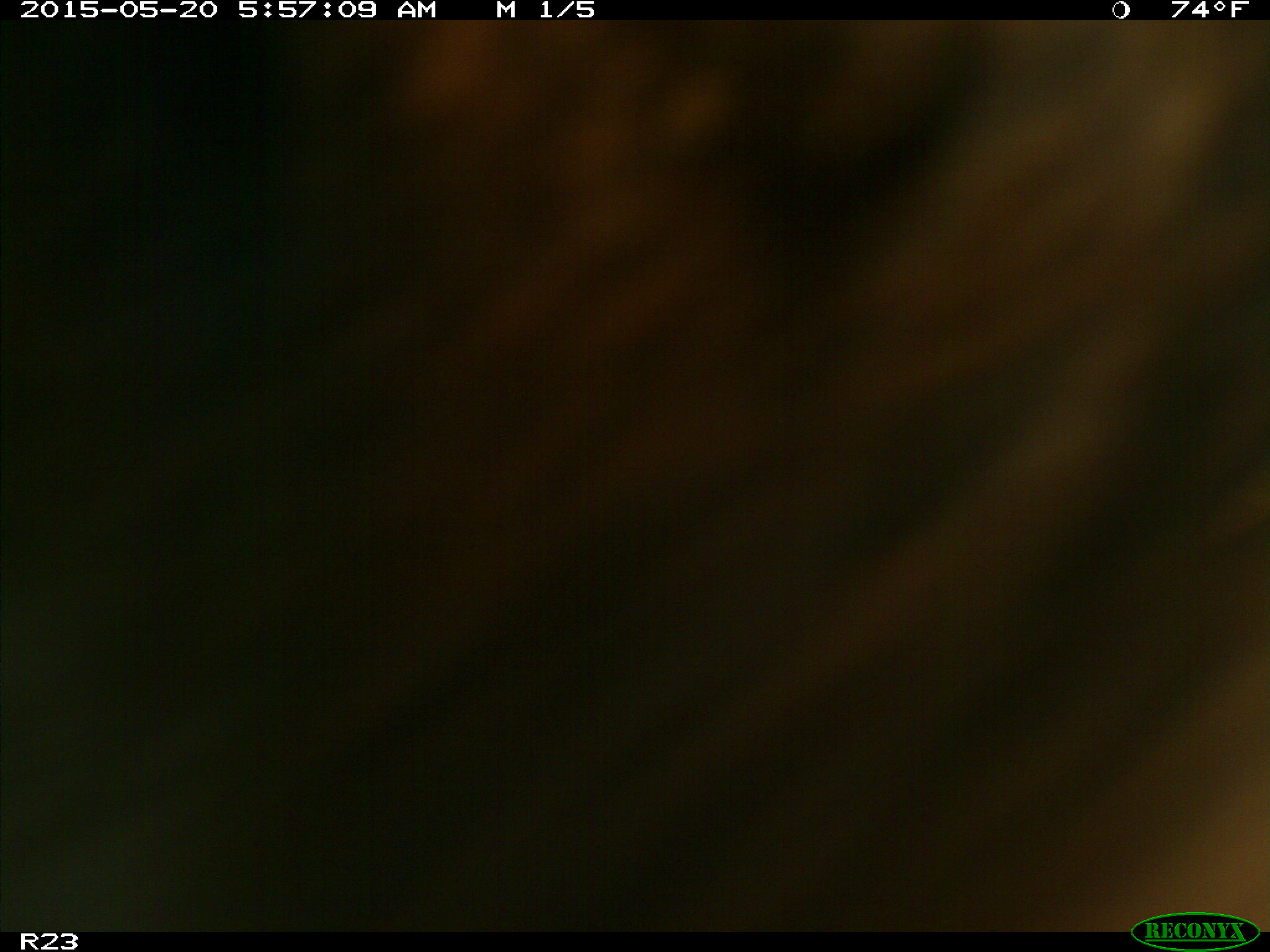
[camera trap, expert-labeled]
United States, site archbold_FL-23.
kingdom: Animalia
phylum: Chordata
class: Mammalia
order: Artiodactyla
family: Bovidae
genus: Bos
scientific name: Bos taurus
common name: domestic cow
Bos taurus (domestic cow).